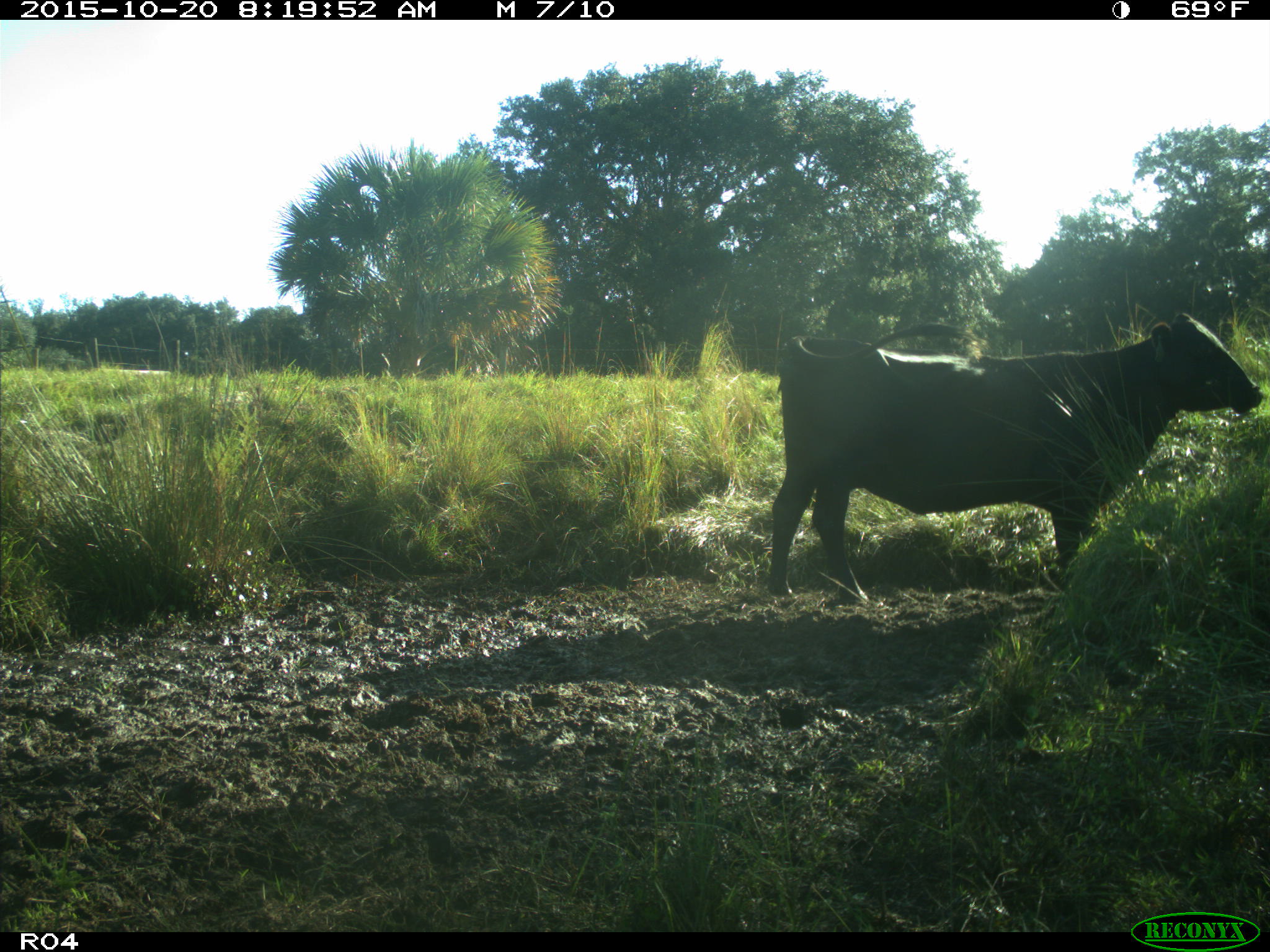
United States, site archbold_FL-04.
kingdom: Animalia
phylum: Chordata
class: Mammalia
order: Artiodactyla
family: Bovidae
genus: Bos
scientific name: Bos taurus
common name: domestic cow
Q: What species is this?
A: Bos taurus (domestic cow).